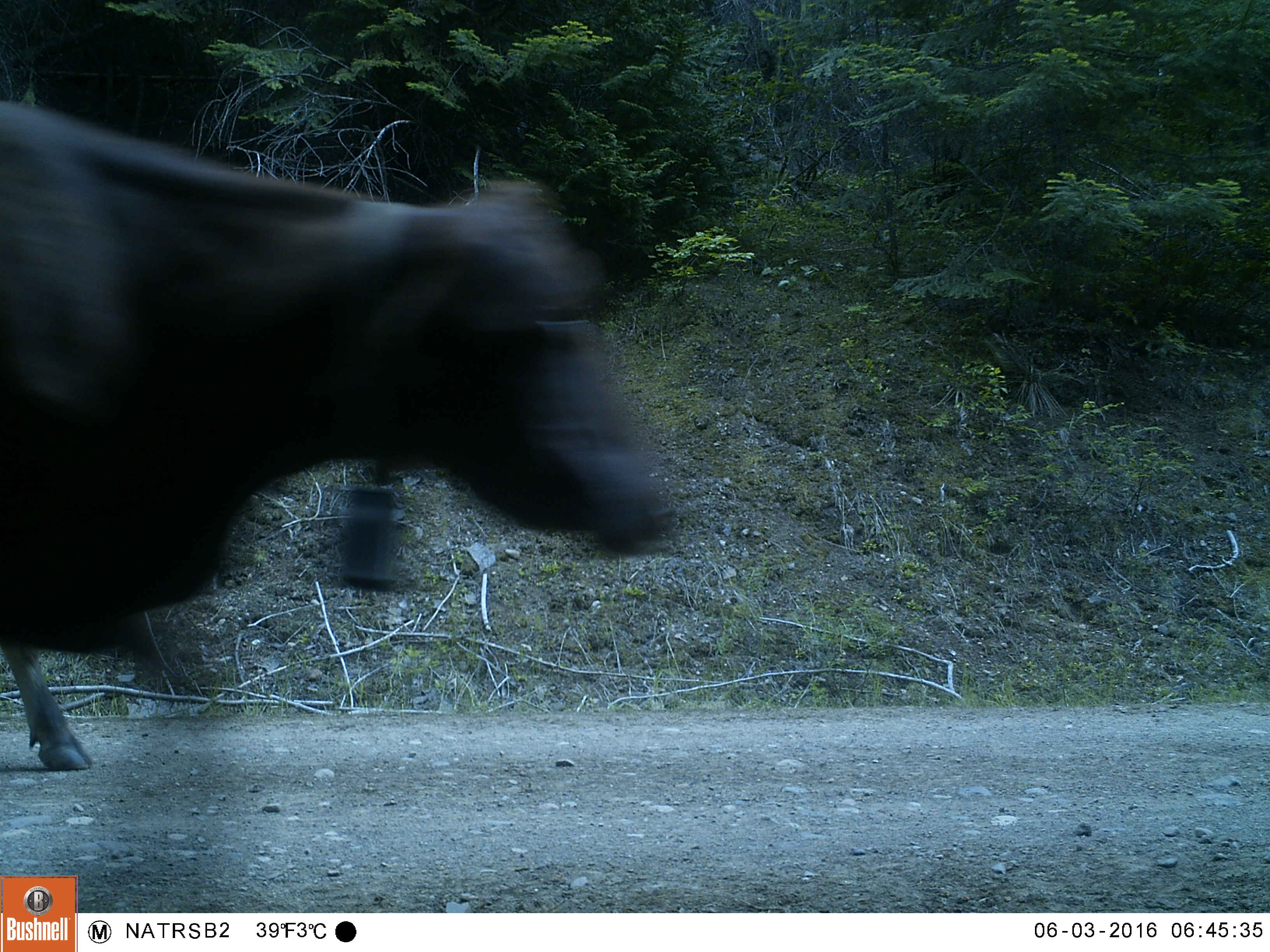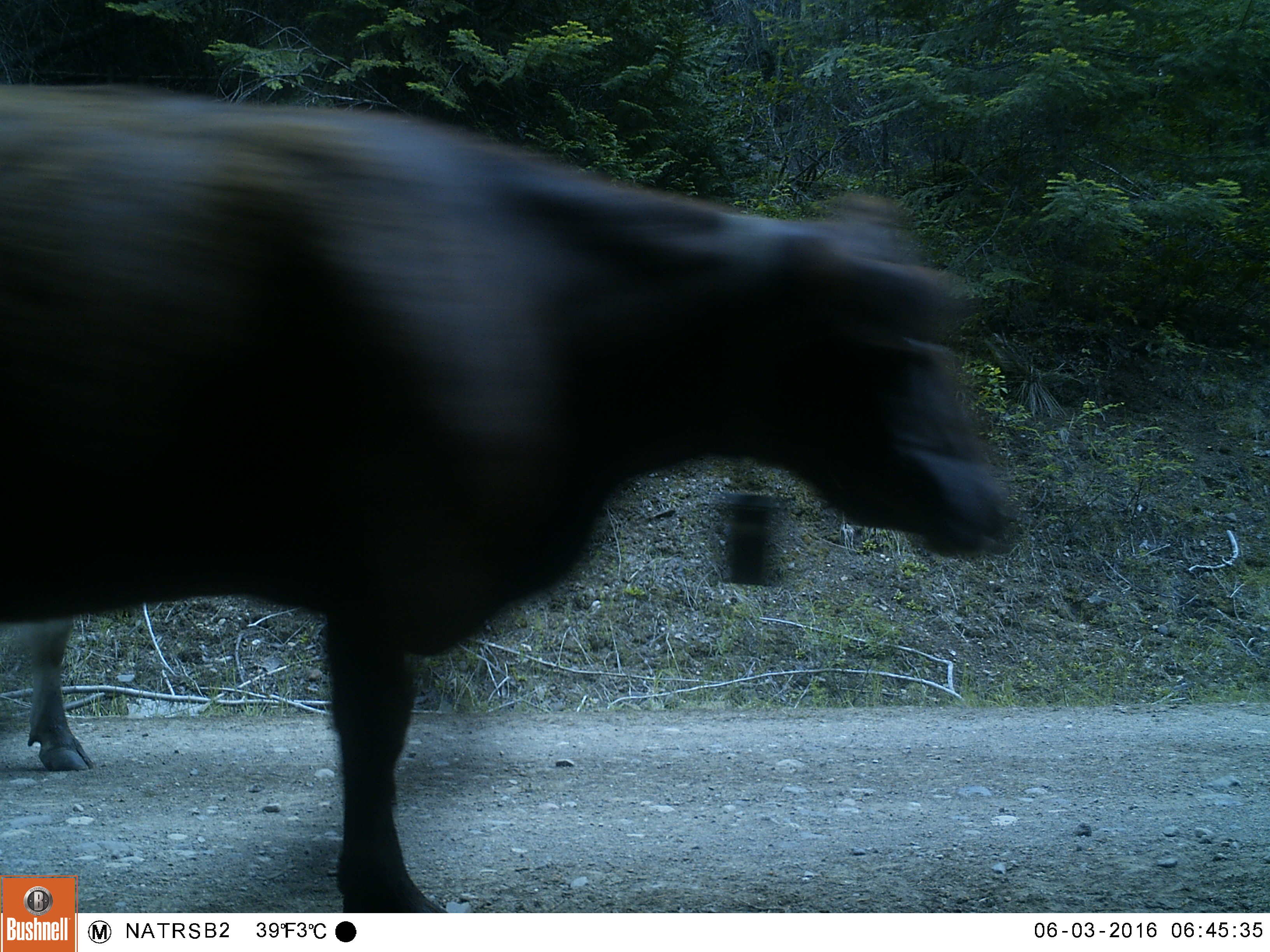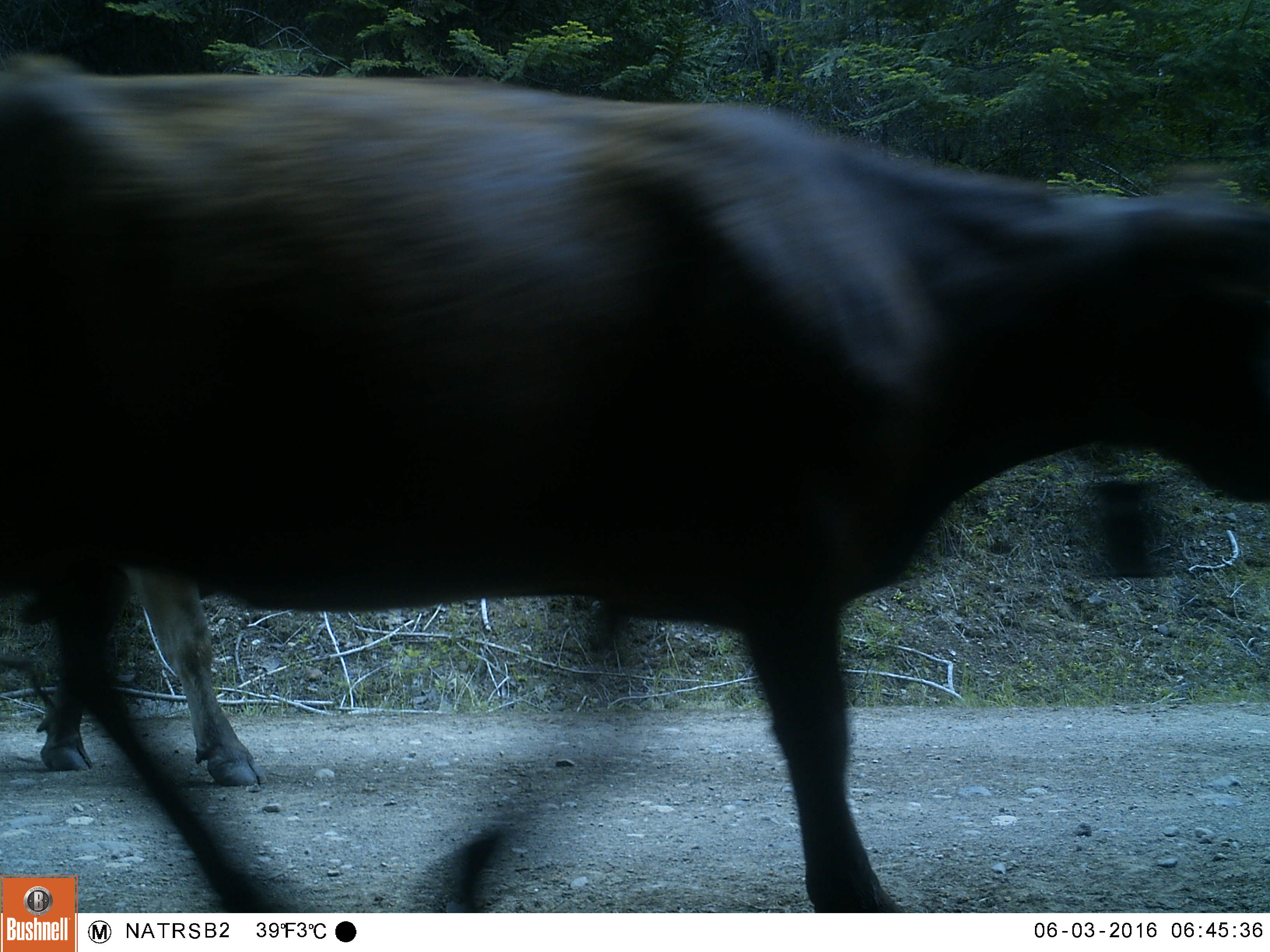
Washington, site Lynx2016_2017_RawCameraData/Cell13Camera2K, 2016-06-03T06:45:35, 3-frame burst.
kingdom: Animalia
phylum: Chordata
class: Mammalia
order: Artiodactyla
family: Bovidae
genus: Bos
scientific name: Bos taurus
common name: domestic cattle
Domestic cattle (Bos taurus). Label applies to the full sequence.